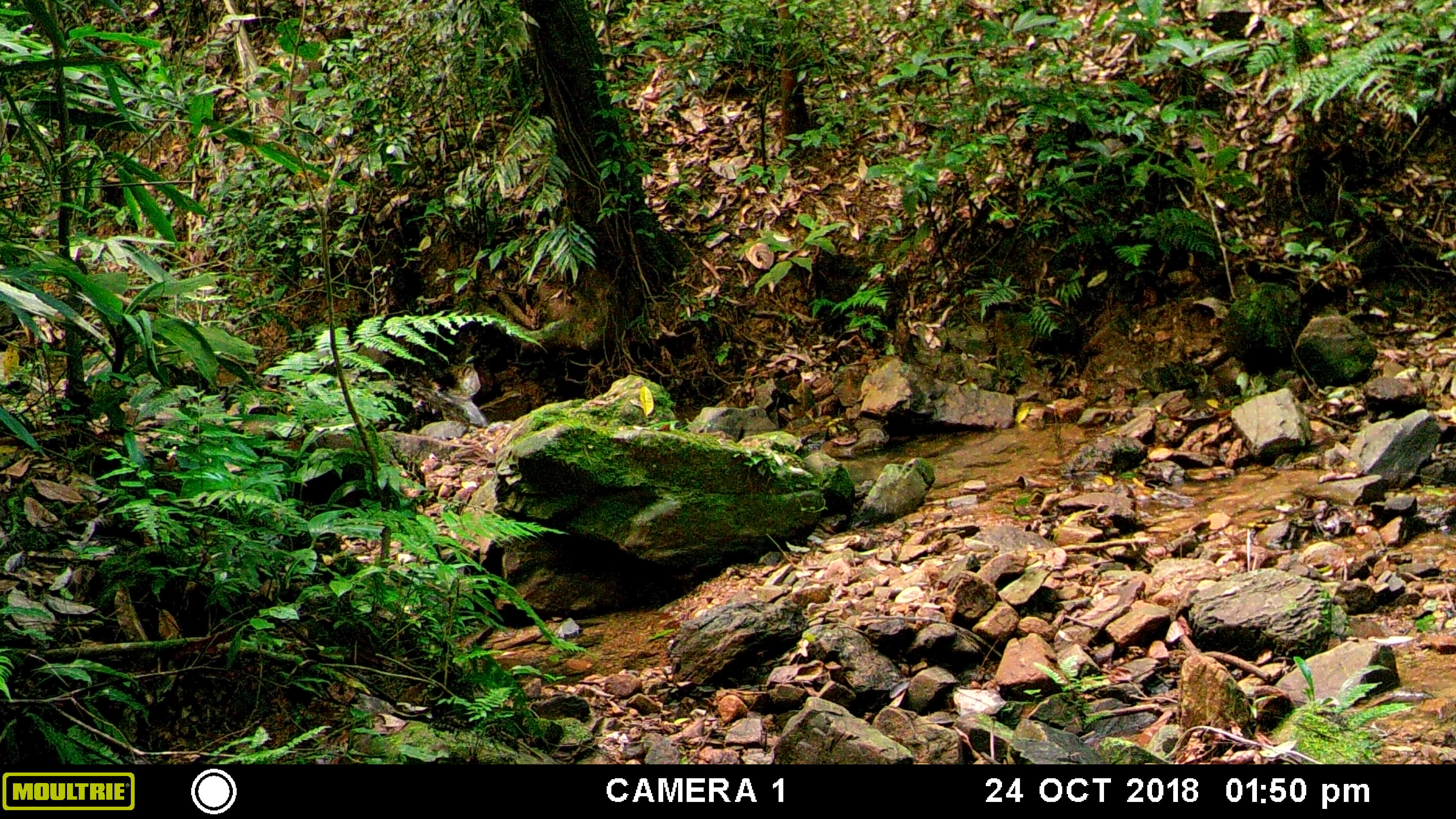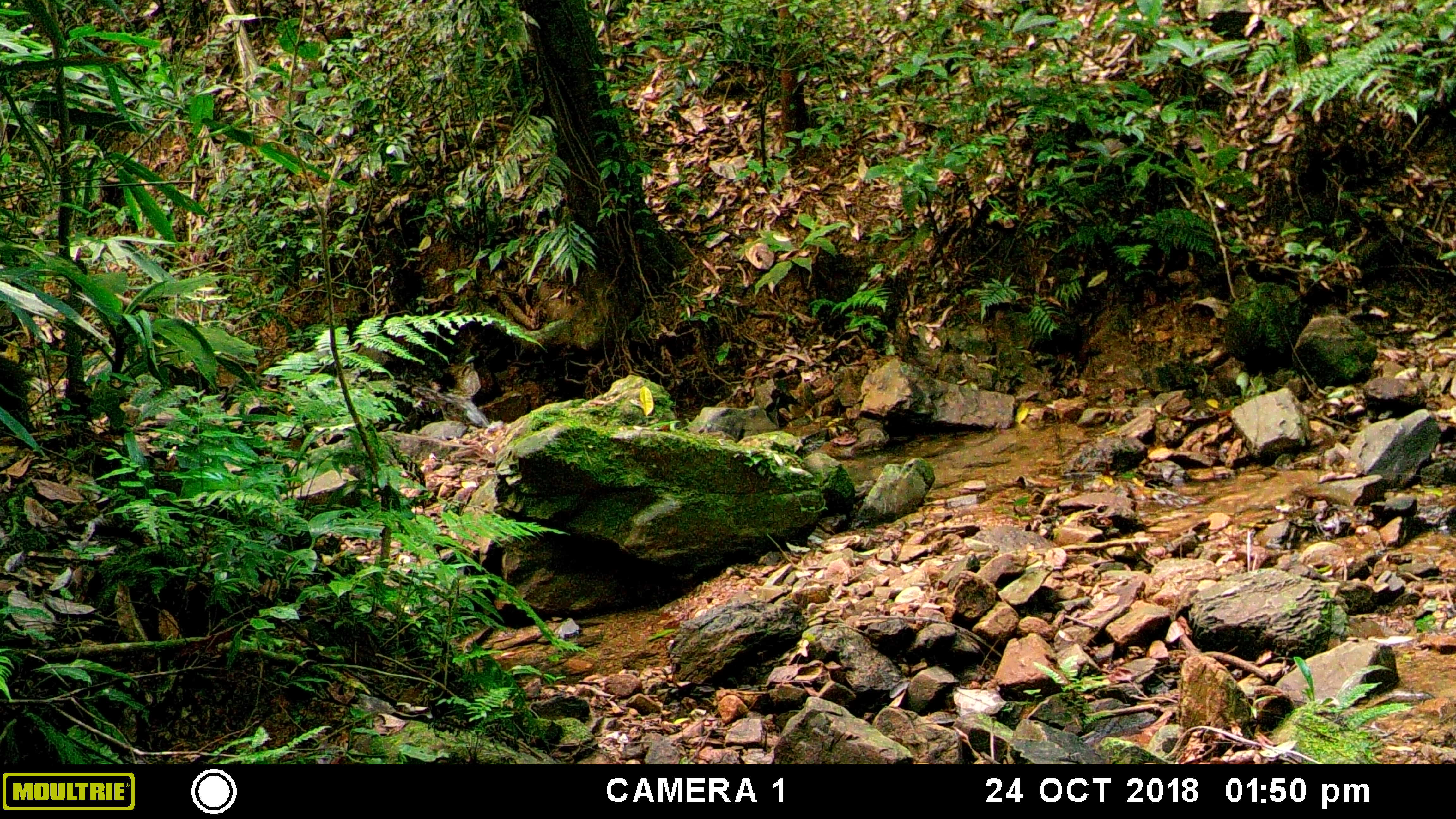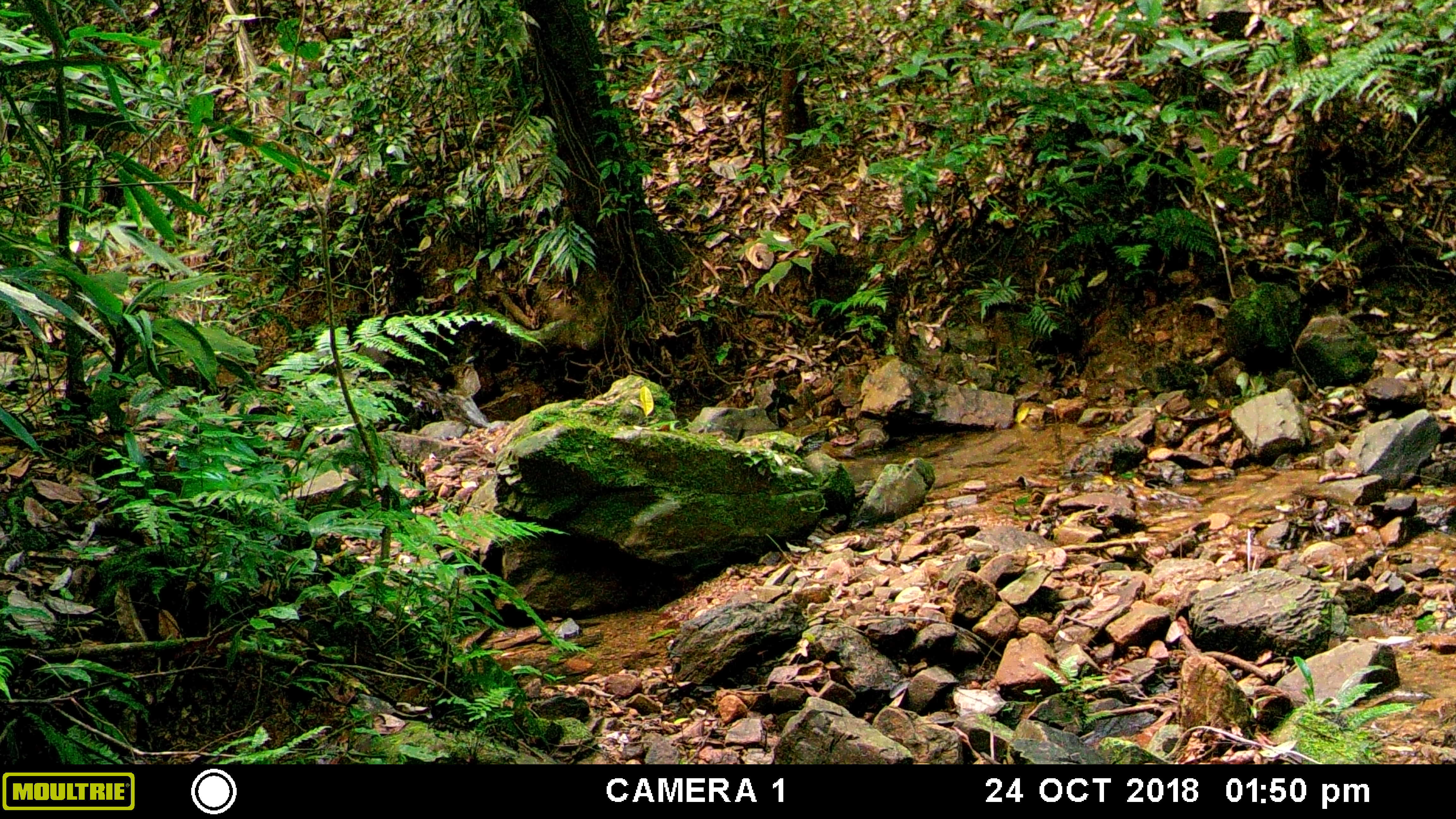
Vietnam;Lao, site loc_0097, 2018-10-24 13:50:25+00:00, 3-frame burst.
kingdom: Animalia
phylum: Chordata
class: Mammalia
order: Primates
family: Cercopithecidae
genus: Macaca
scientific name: Macaca arctoides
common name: stump-tailed macaque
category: stump tailed macaque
Stump tailed macaque (stump-tailed macaque) (Macaca arctoides). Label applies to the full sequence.